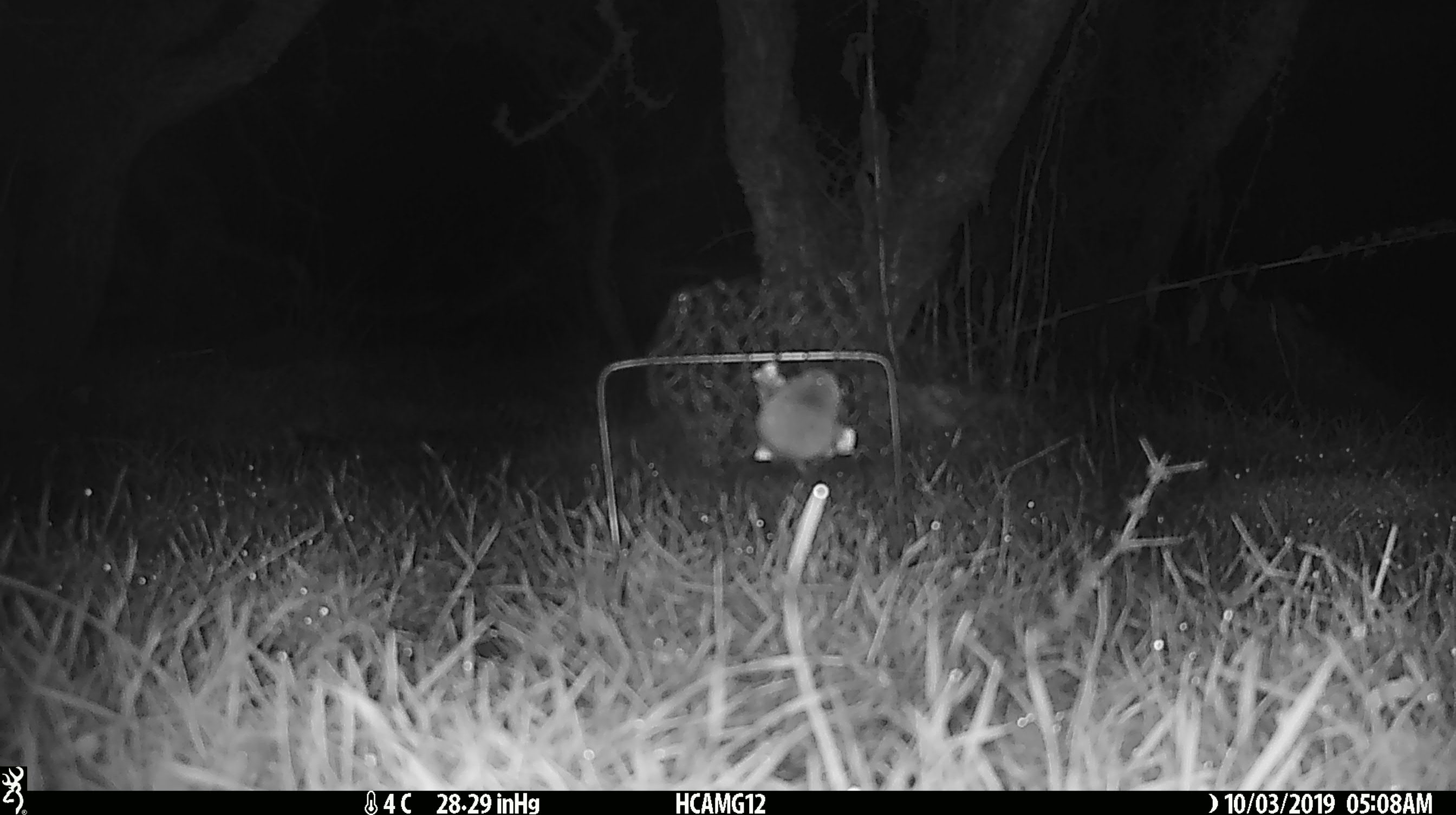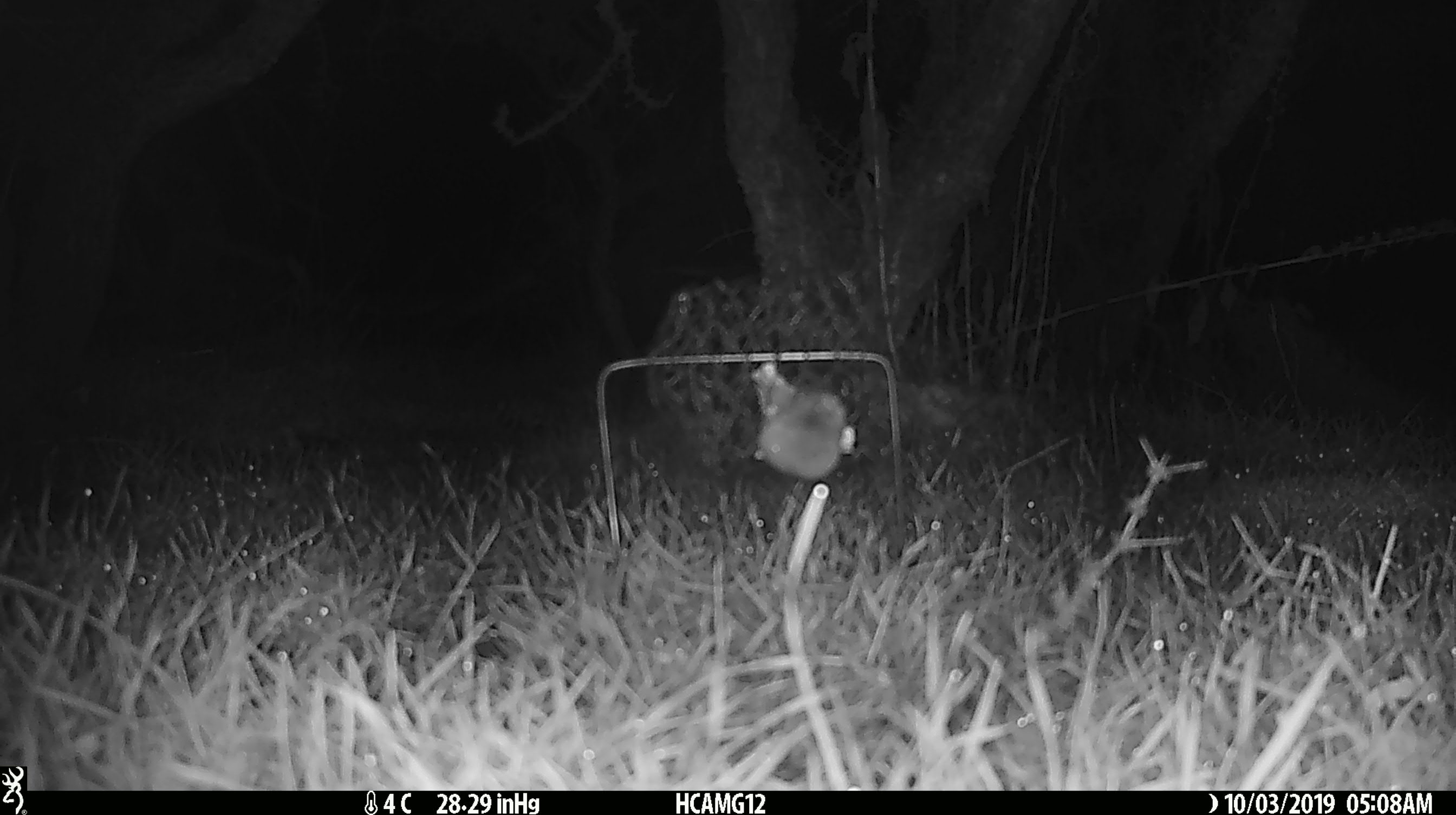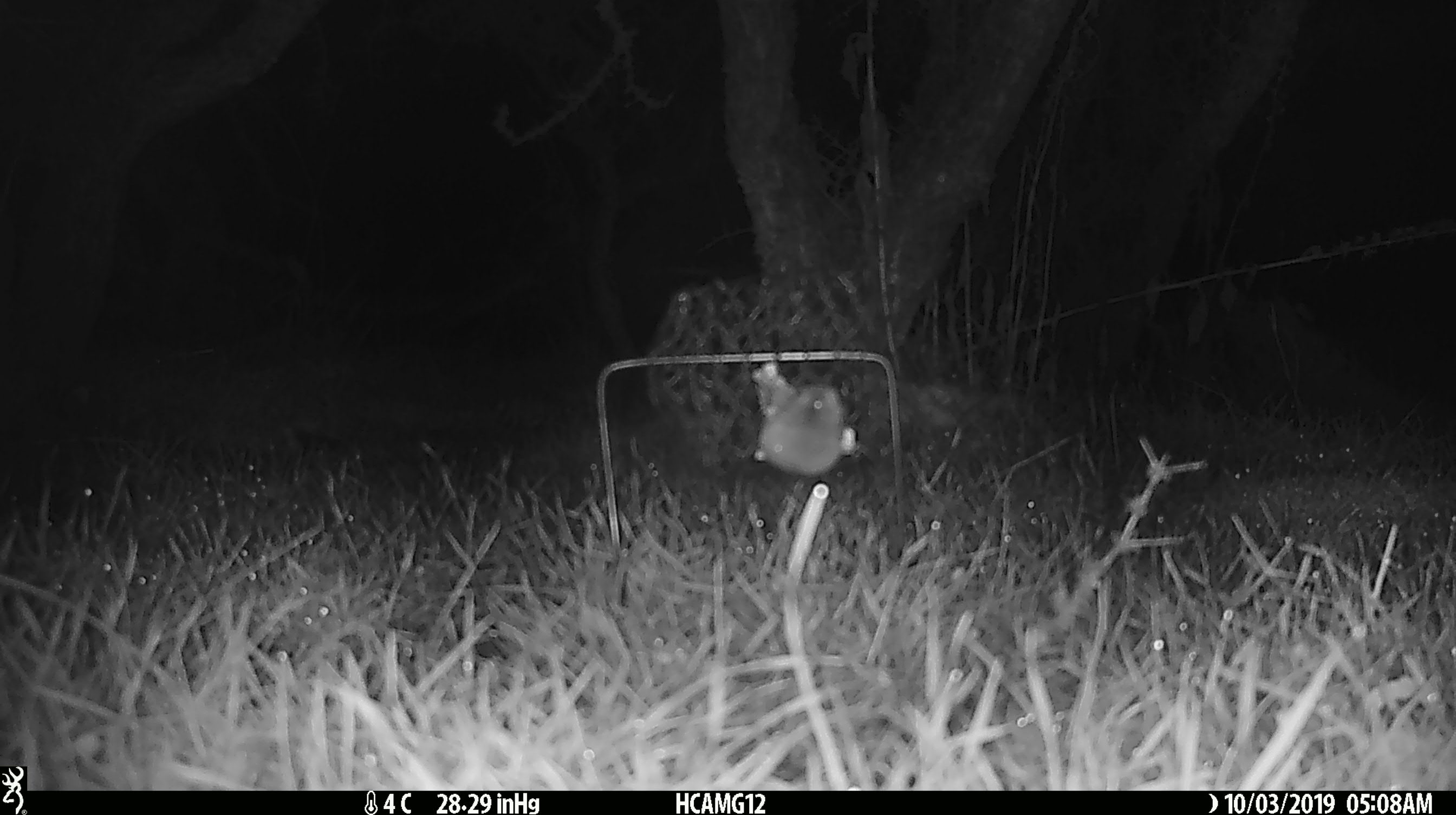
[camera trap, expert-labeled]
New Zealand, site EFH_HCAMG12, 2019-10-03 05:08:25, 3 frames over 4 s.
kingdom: Animalia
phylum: Chordata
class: Mammalia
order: Rodentia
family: Muridae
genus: Mus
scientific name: Mus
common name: mouse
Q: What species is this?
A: Mouse (Mus).